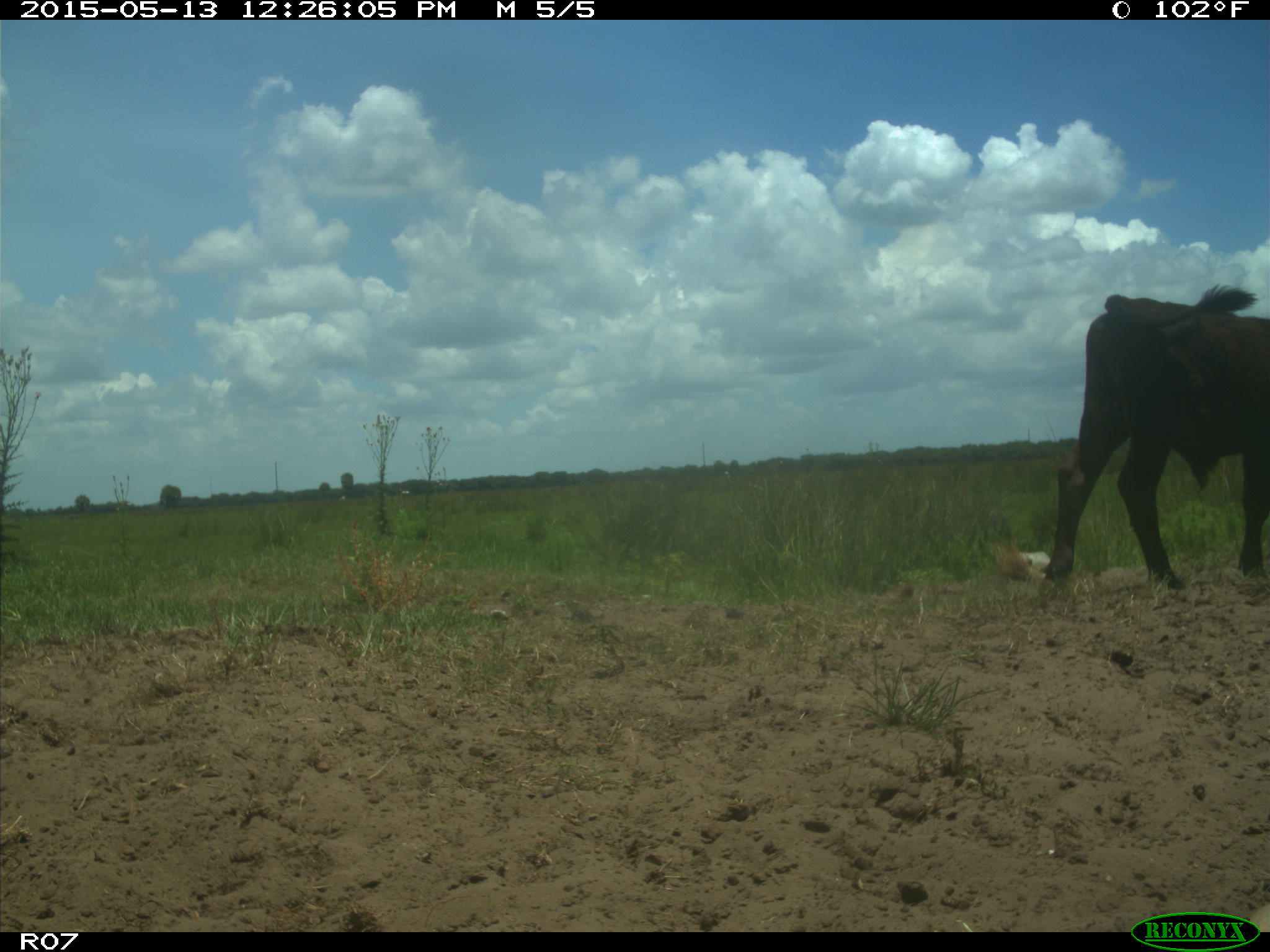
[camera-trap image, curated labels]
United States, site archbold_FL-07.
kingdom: Animalia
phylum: Chordata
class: Mammalia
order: Artiodactyla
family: Bovidae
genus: Bos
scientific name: Bos taurus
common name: domestic cow